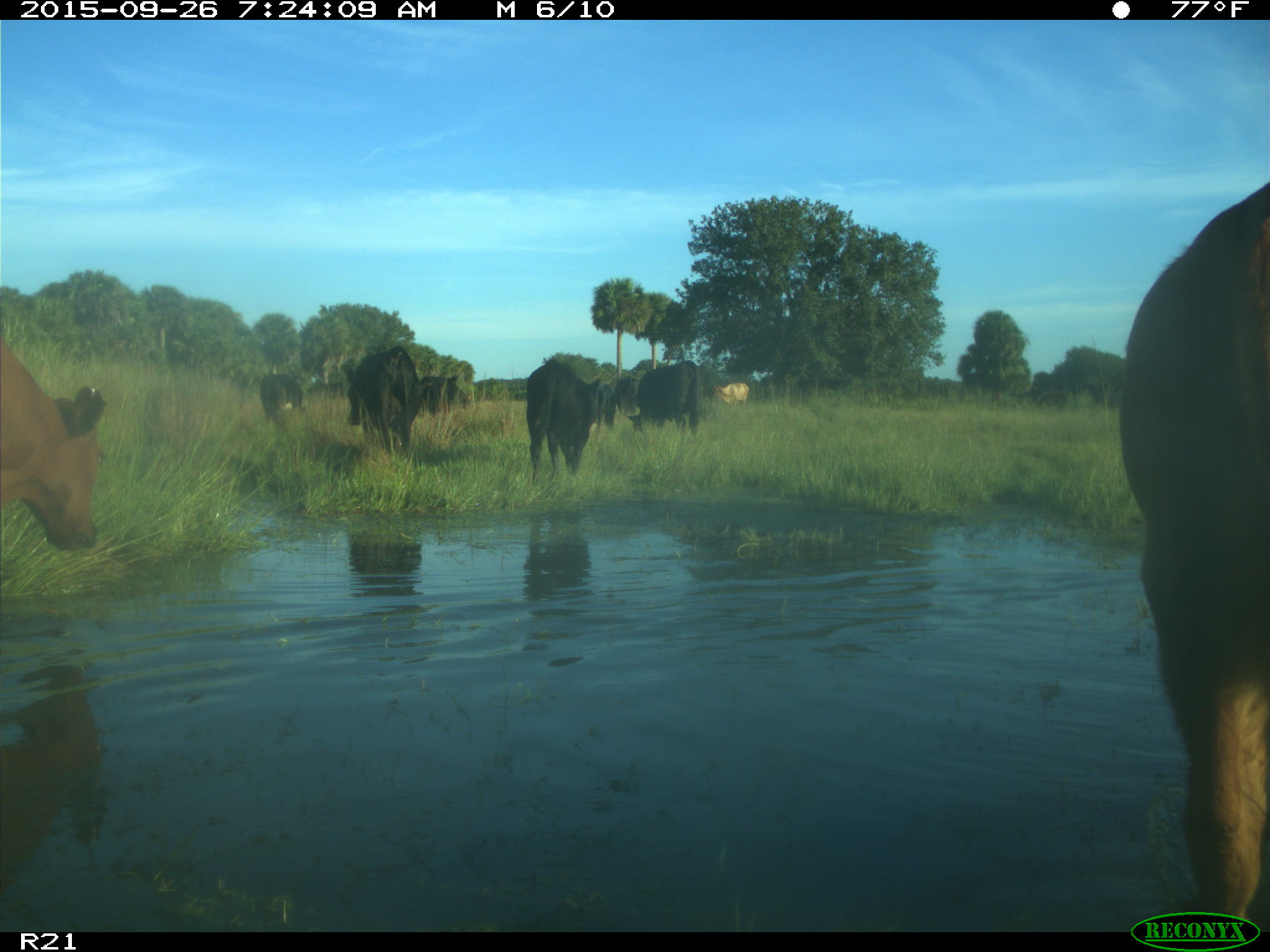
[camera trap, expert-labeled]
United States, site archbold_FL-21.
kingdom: Animalia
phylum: Chordata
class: Mammalia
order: Artiodactyla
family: Bovidae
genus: Bos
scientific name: Bos taurus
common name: domestic cow